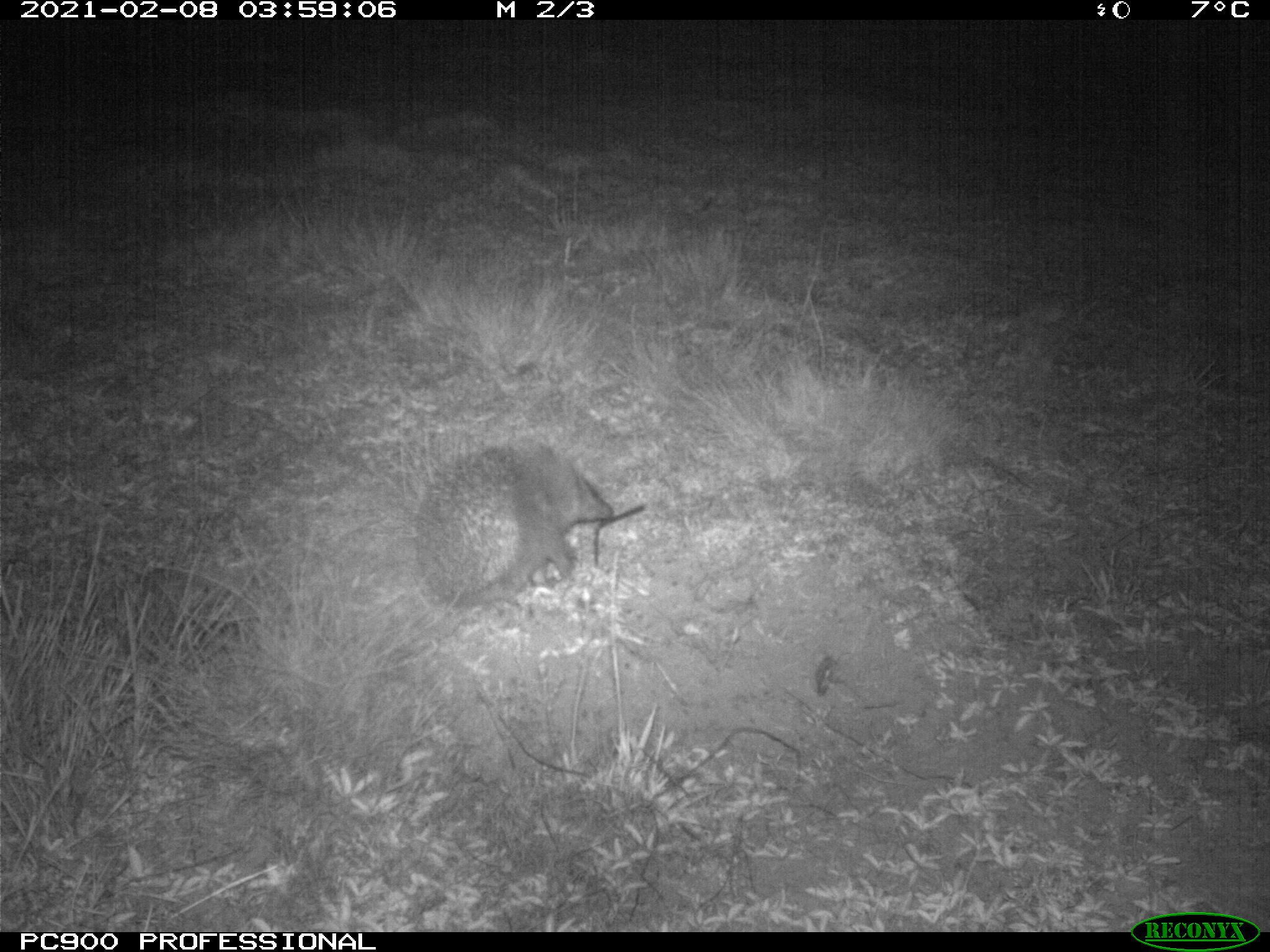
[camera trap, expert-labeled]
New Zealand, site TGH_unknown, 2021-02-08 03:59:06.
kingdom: Animalia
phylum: Chordata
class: Mammalia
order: Eulipotyphla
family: Erinaceidae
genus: Erinaceus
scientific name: Erinaceus europaeus europaeus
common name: european hedgehog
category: hedgehog